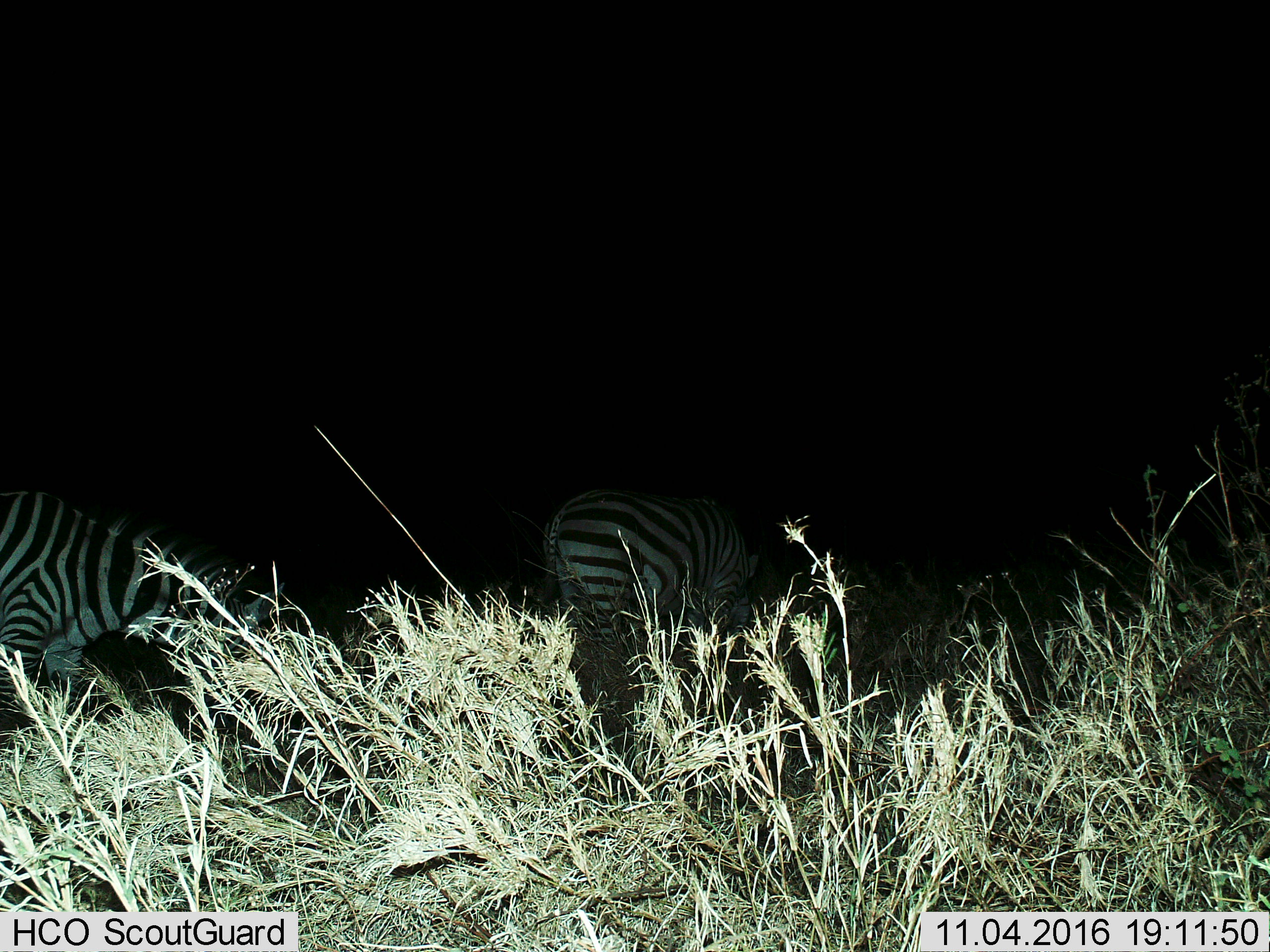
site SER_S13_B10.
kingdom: Animalia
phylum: Chordata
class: Mammalia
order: Perissodactyla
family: Equidae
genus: Equus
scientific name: Equus quagga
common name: plains zebra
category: zebraplains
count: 2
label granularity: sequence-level